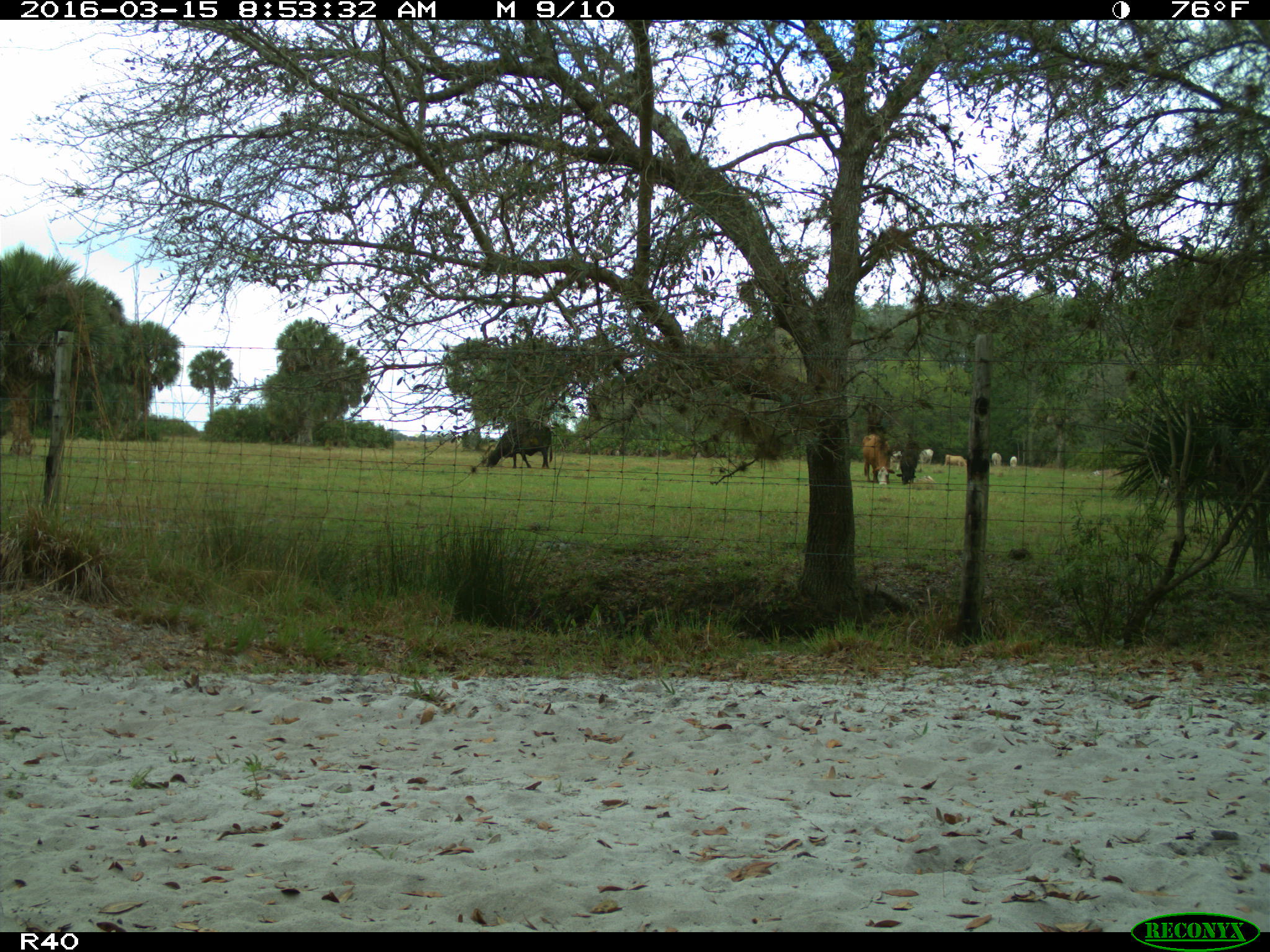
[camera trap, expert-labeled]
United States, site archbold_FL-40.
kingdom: Animalia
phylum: Chordata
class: Mammalia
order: Artiodactyla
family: Bovidae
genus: Bos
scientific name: Bos taurus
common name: domestic cow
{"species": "Bos taurus (domestic cow)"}